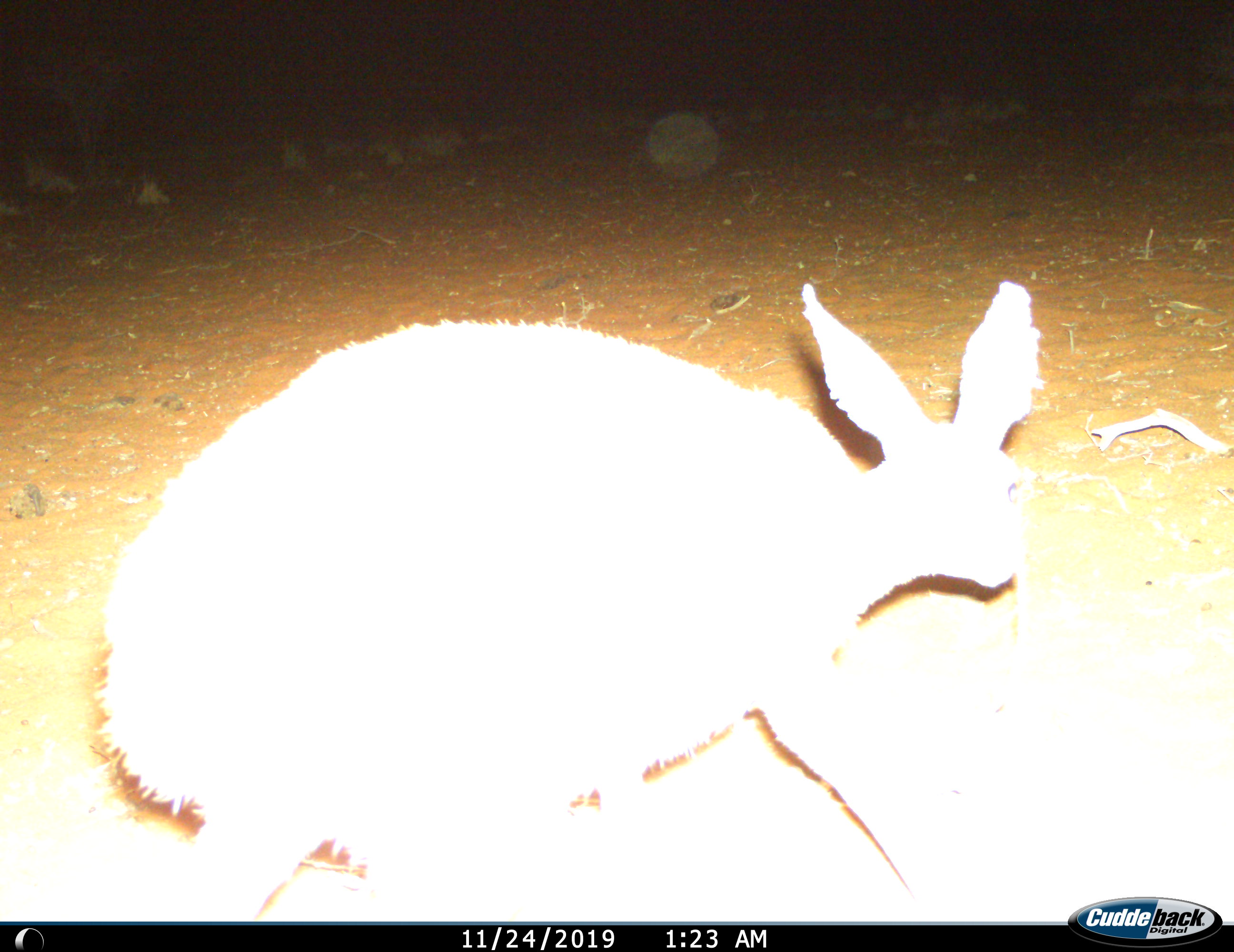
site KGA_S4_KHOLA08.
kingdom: Animalia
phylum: Chordata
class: Mammalia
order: Artiodactyla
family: Bovidae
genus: Raphicerus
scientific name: Raphicerus campestris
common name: steenbok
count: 1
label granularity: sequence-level